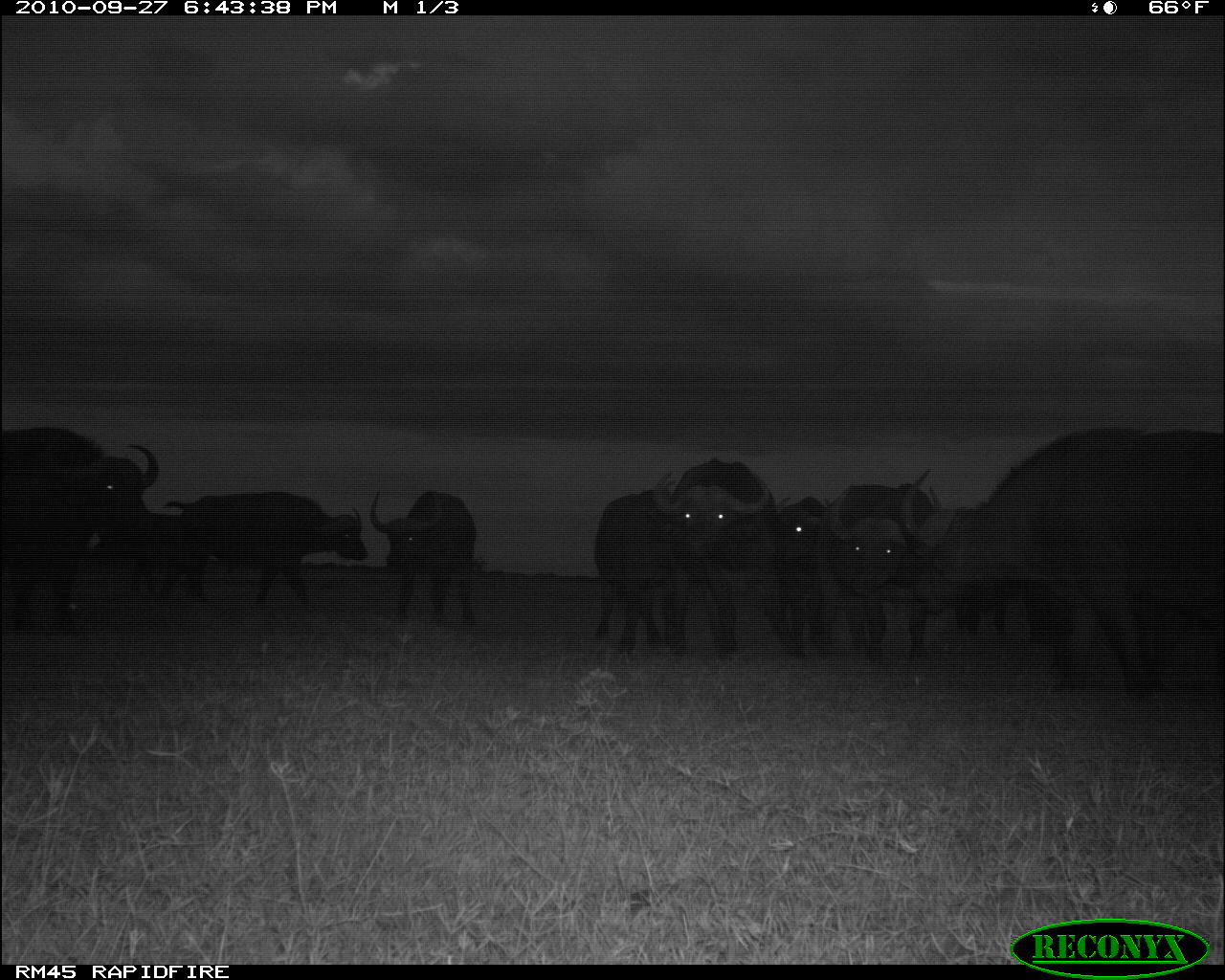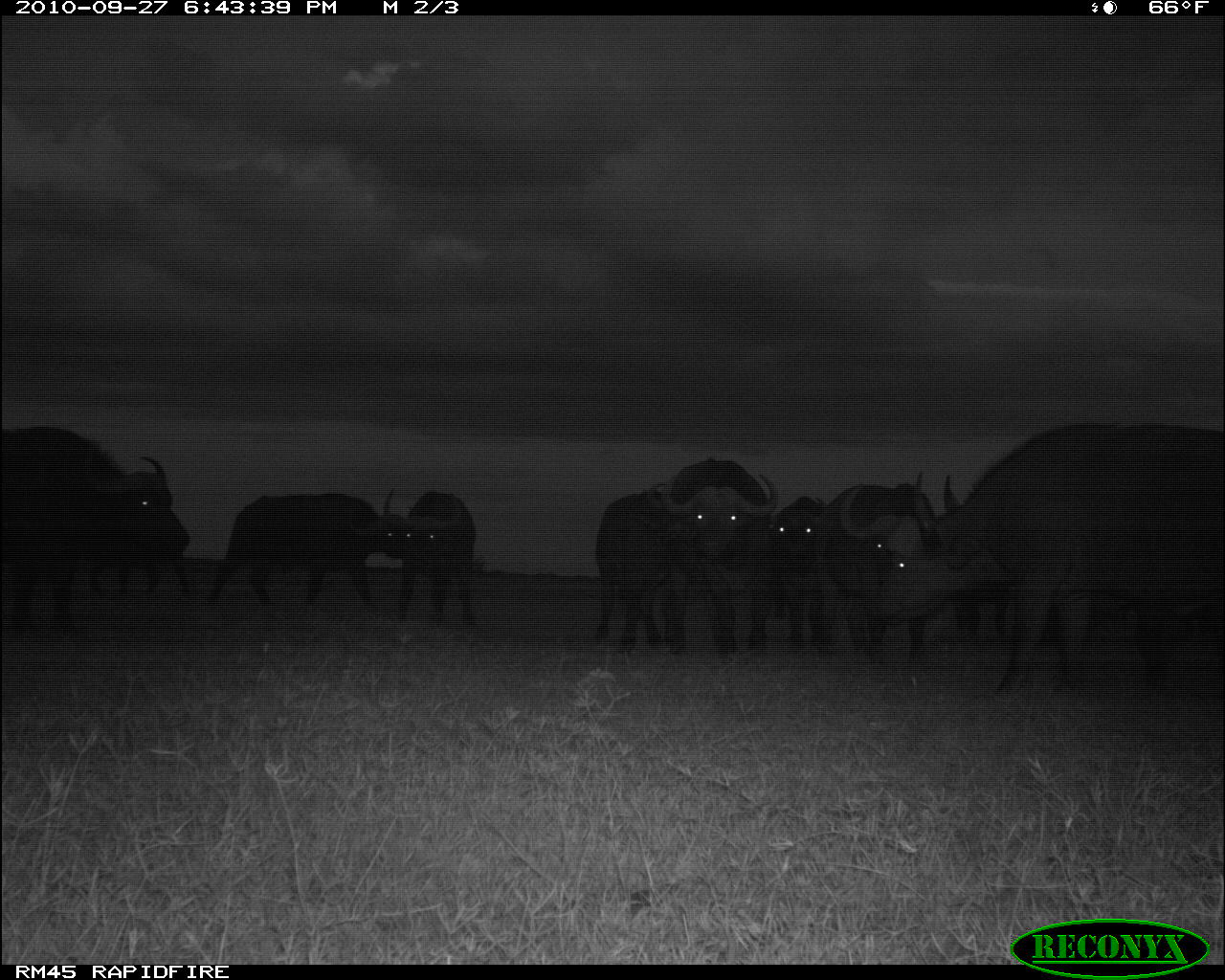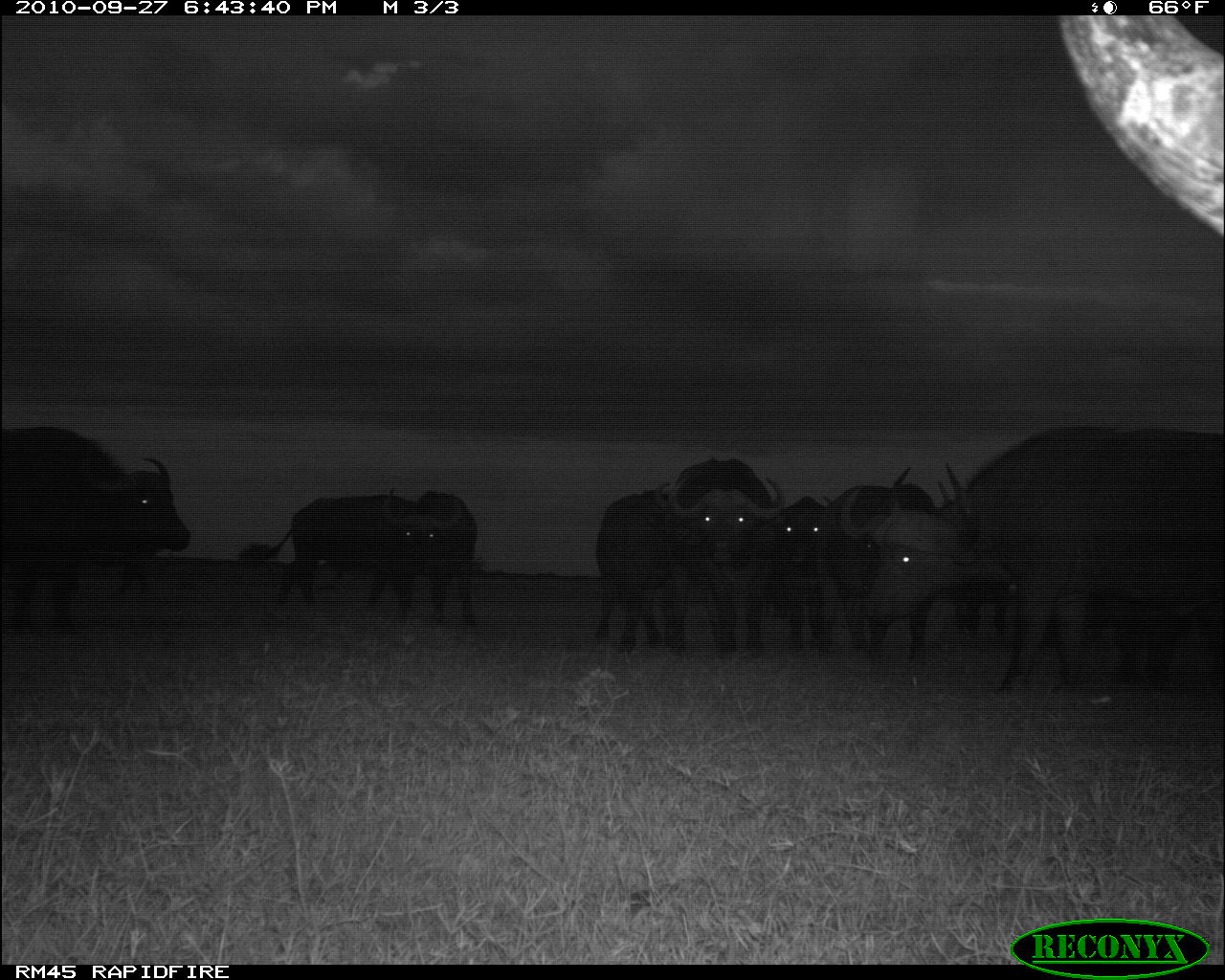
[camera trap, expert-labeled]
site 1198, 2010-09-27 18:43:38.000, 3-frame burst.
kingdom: Animalia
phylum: Chordata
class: Mammalia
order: Artiodactyla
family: Bovidae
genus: Syncerus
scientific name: Syncerus caffer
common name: african buffalo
Syncerus caffer (african buffalo), count 10.